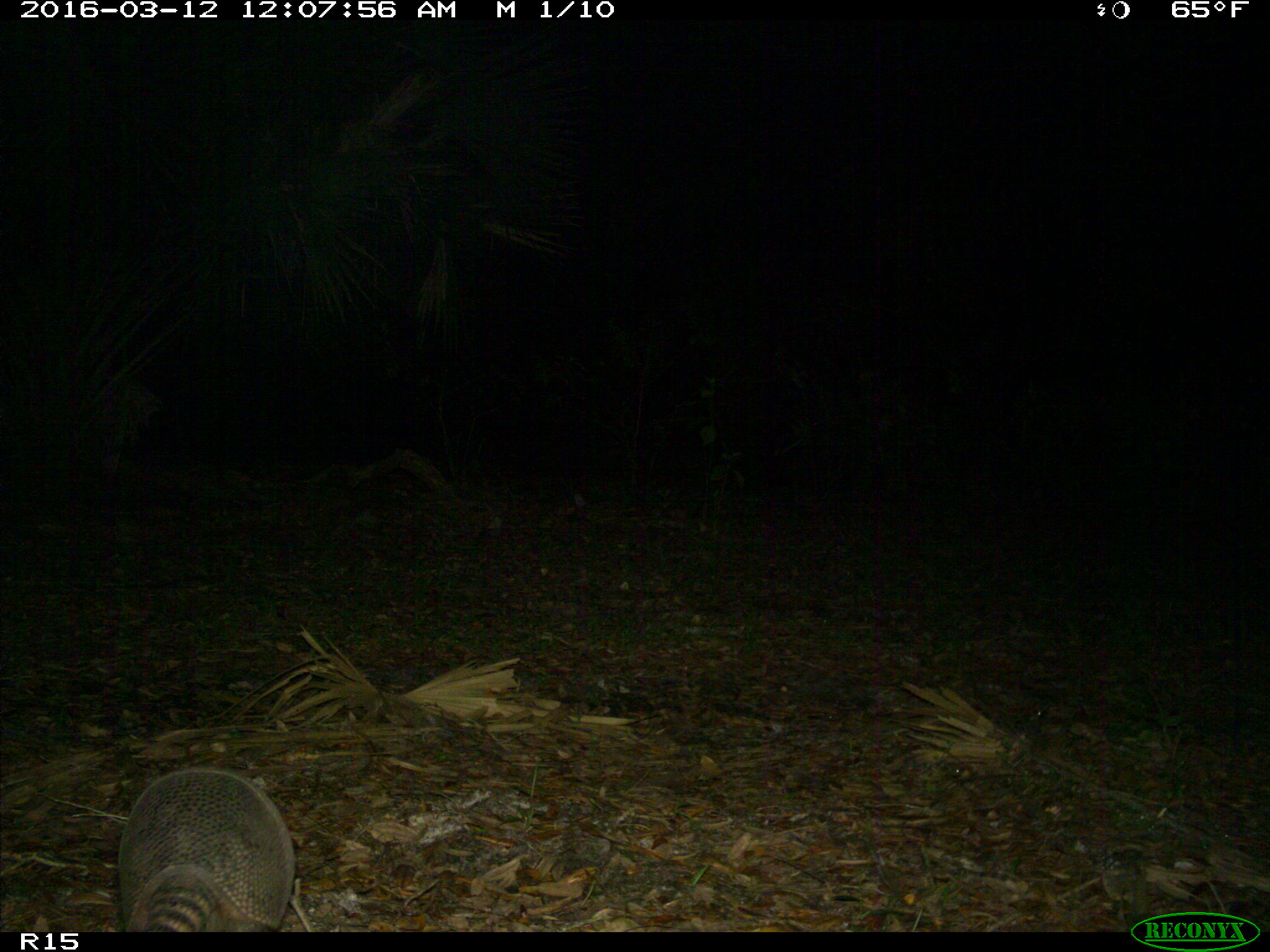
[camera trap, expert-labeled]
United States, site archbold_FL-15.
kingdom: Animalia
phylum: Chordata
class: Mammalia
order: Cingulata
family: Dasypodidae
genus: Dasypus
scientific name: Dasypus novemcinctus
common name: nine-banded armadillo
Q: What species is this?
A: Dasypus novemcinctus (nine-banded armadillo).